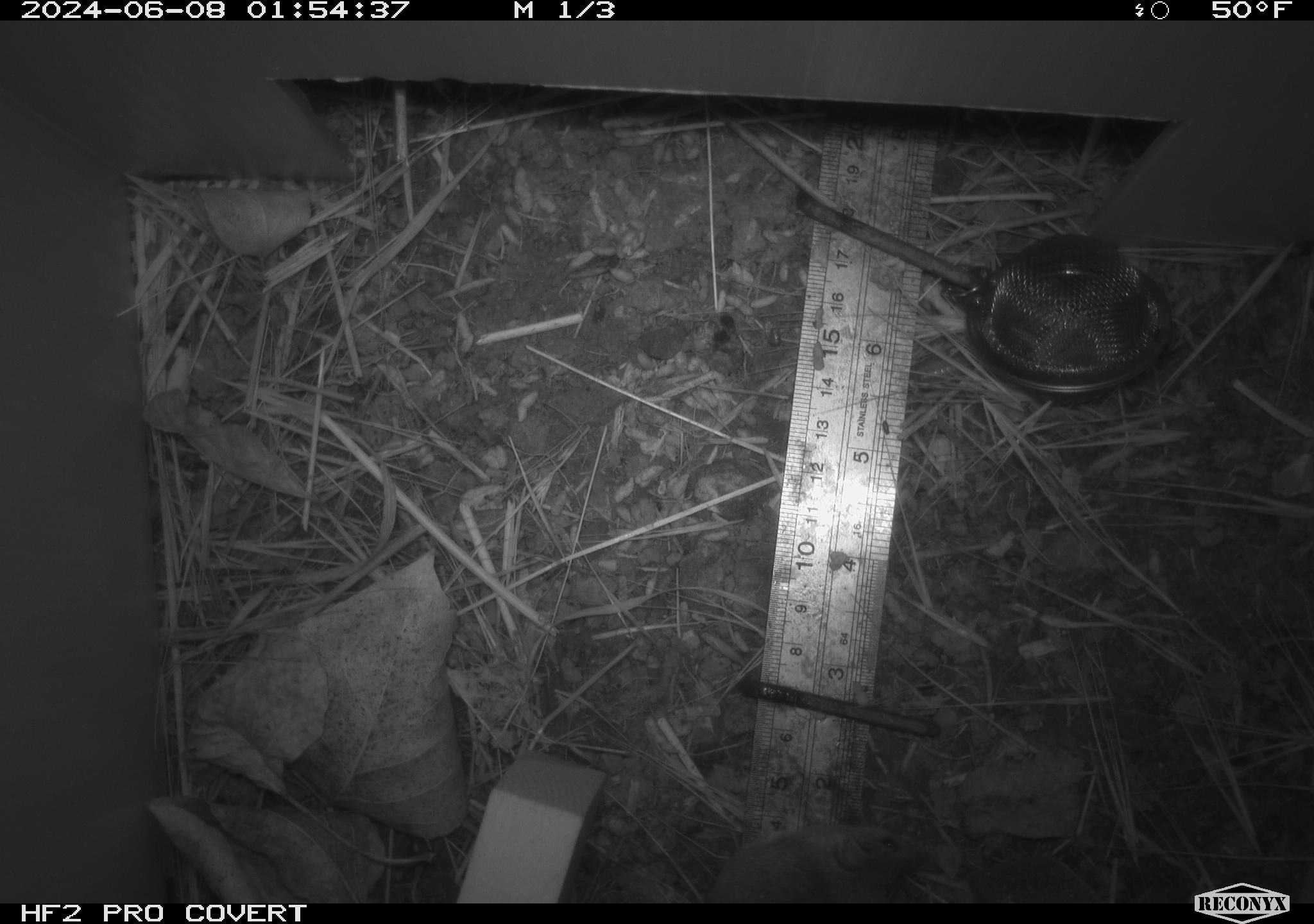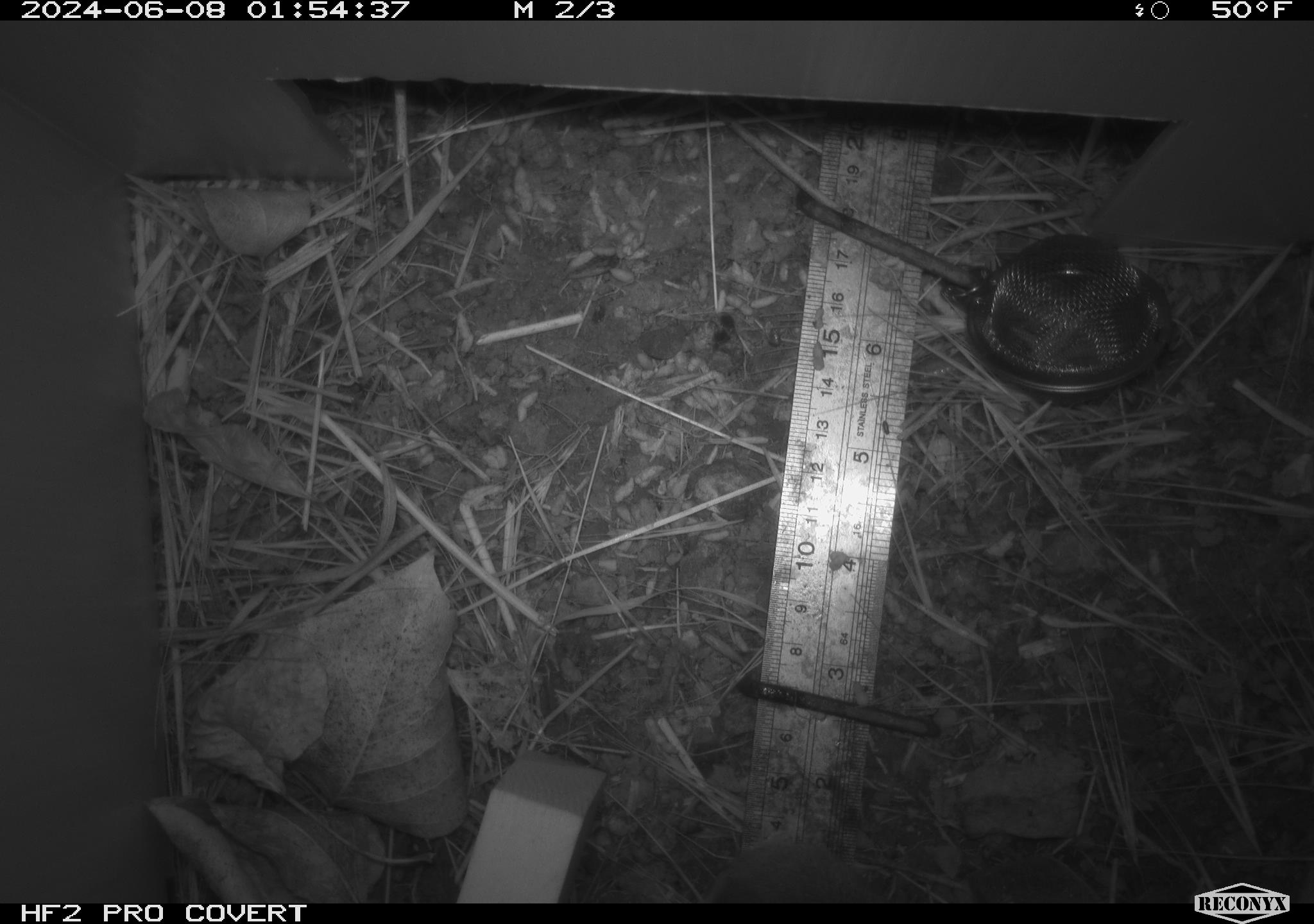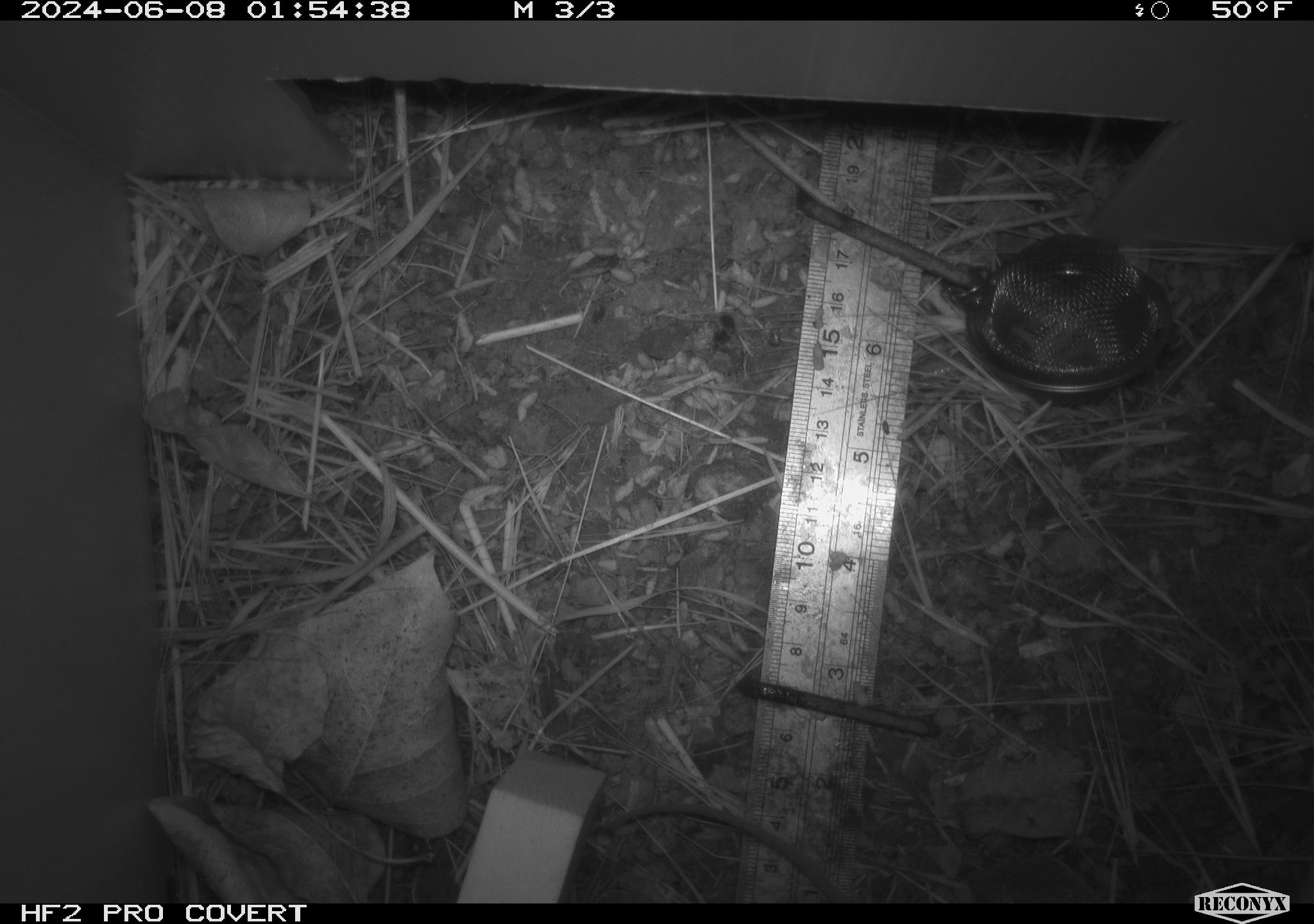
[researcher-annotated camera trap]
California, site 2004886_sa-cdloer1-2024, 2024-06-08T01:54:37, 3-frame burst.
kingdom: Animalia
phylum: Chordata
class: Mammalia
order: Rodentia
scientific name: Rodentia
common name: mouse species